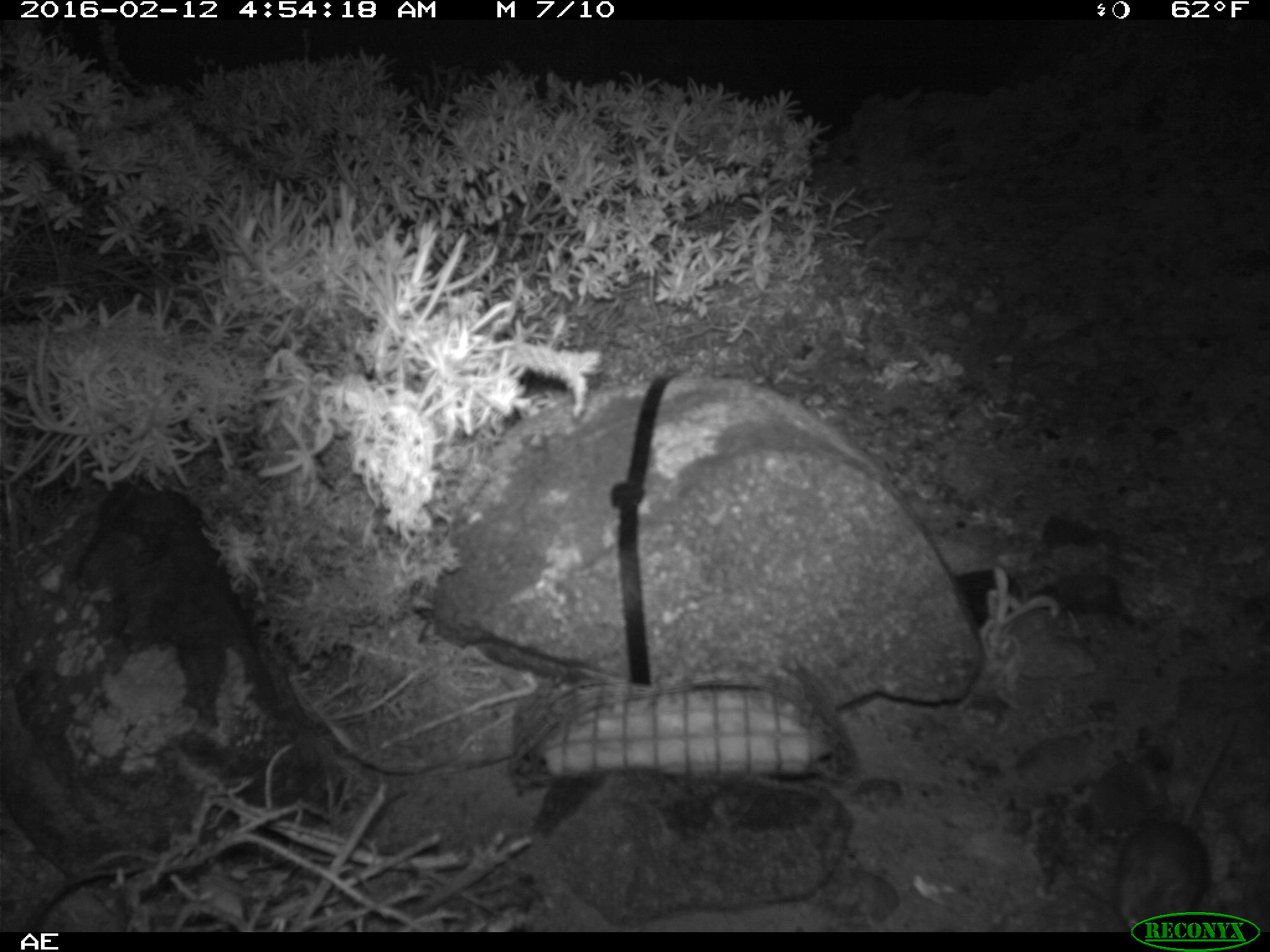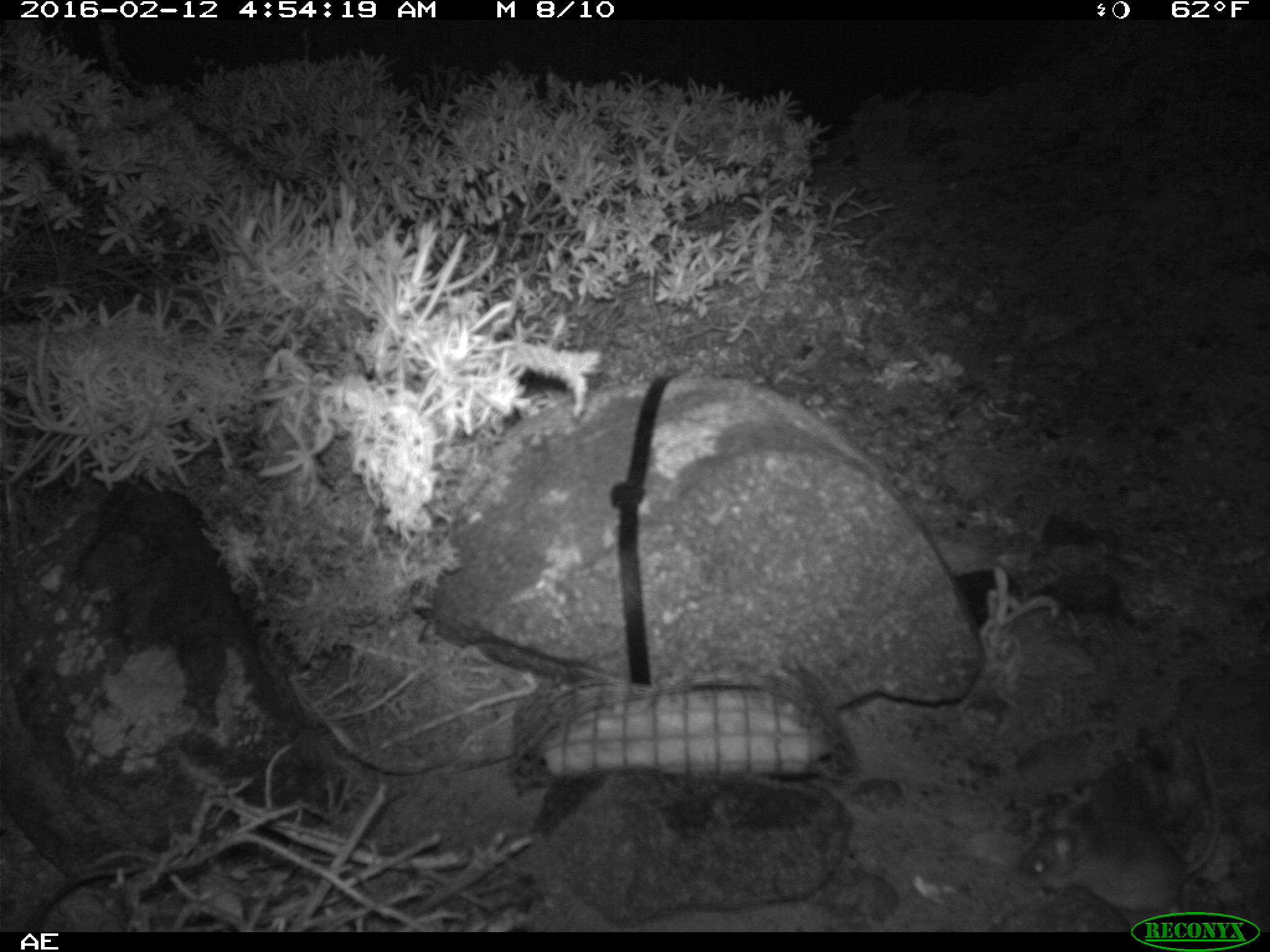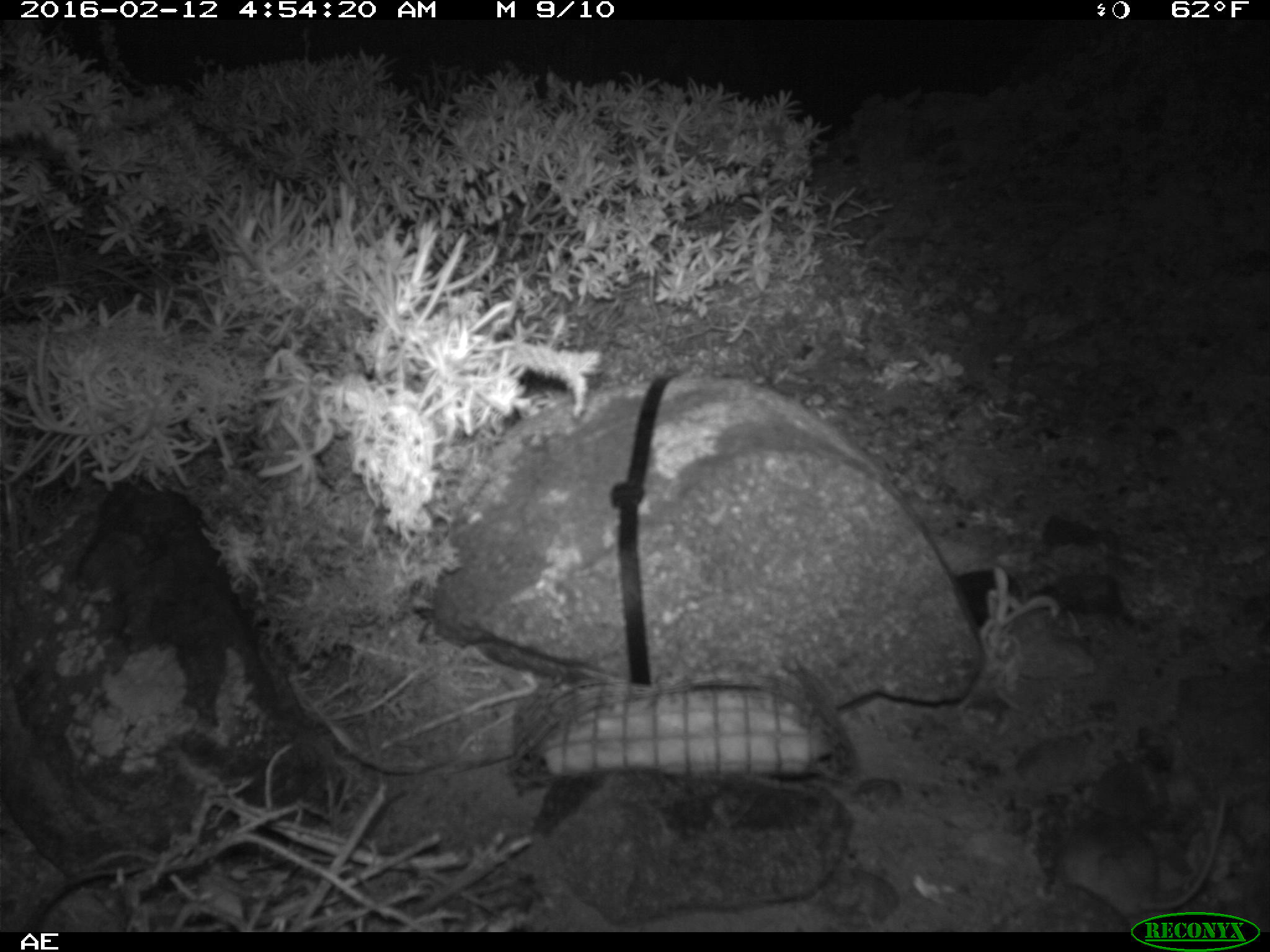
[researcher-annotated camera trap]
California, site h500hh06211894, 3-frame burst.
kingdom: Animalia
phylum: Chordata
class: Mammalia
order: Rodentia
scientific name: Rodentia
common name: rodent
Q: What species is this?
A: Rodent (Rodentia).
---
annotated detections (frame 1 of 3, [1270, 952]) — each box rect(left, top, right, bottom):
rodent: rect(1111, 718, 1236, 930)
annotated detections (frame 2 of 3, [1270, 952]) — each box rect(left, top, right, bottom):
rodent: rect(1017, 733, 1223, 929)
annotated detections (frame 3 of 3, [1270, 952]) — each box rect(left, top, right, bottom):
rodent: rect(1057, 794, 1227, 926)